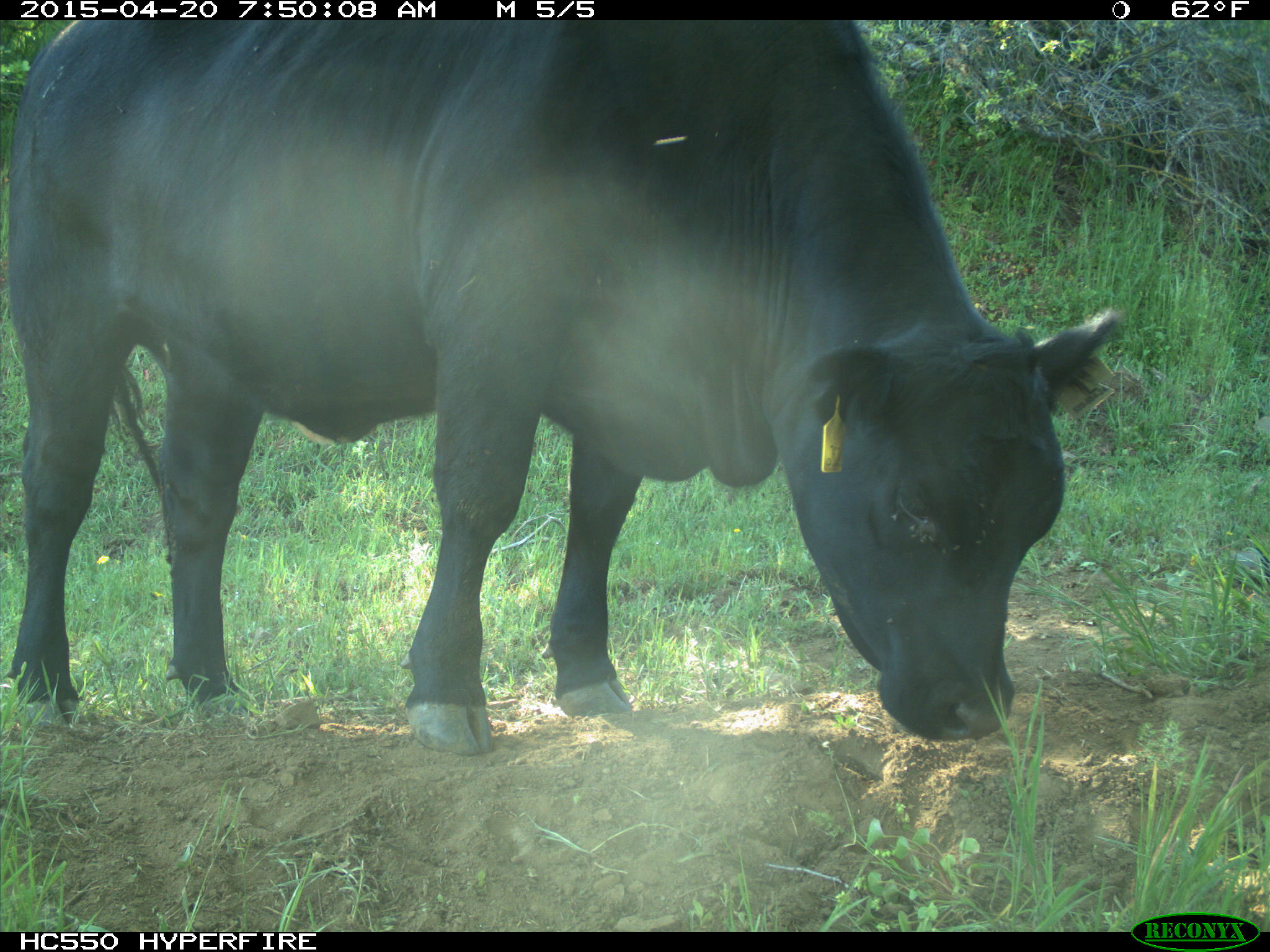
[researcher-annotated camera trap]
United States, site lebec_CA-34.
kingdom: Animalia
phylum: Chordata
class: Mammalia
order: Artiodactyla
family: Bovidae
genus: Bos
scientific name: Bos taurus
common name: domestic cow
Bos taurus (domestic cow).